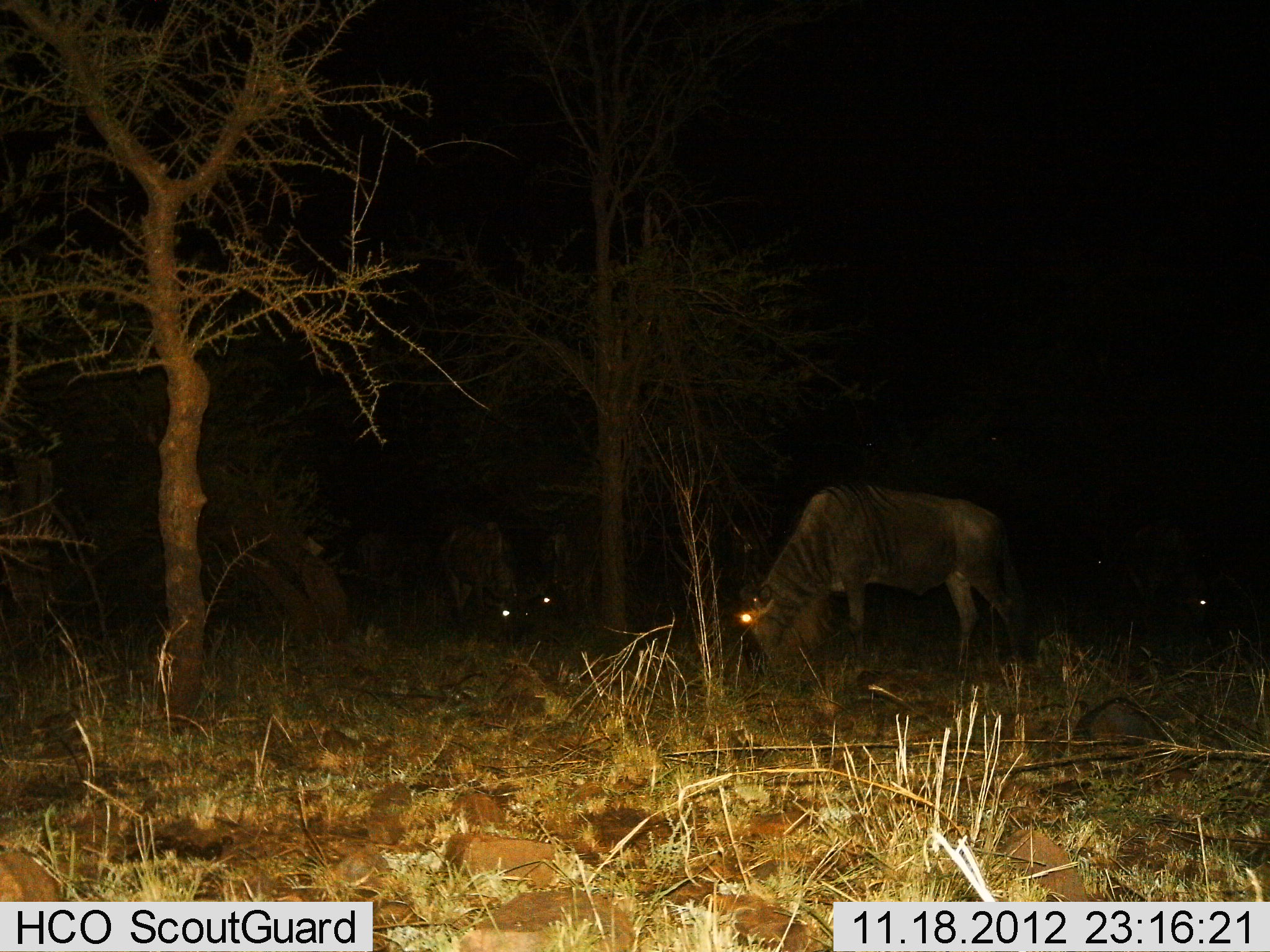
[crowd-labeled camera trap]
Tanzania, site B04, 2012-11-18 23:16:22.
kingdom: Animalia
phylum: Chordata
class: Mammalia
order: Artiodactyla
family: Bovidae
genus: Connochaetes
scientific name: Connochaetes taurinus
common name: blue wildebeest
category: wildebeest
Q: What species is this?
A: Wildebeest (blue wildebeest) (Connochaetes taurinus).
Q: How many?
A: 4.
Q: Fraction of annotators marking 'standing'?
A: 20%.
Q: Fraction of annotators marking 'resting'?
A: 0%.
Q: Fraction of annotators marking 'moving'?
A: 0%.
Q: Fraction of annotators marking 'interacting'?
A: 0%.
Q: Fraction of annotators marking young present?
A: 0%.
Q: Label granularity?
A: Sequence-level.